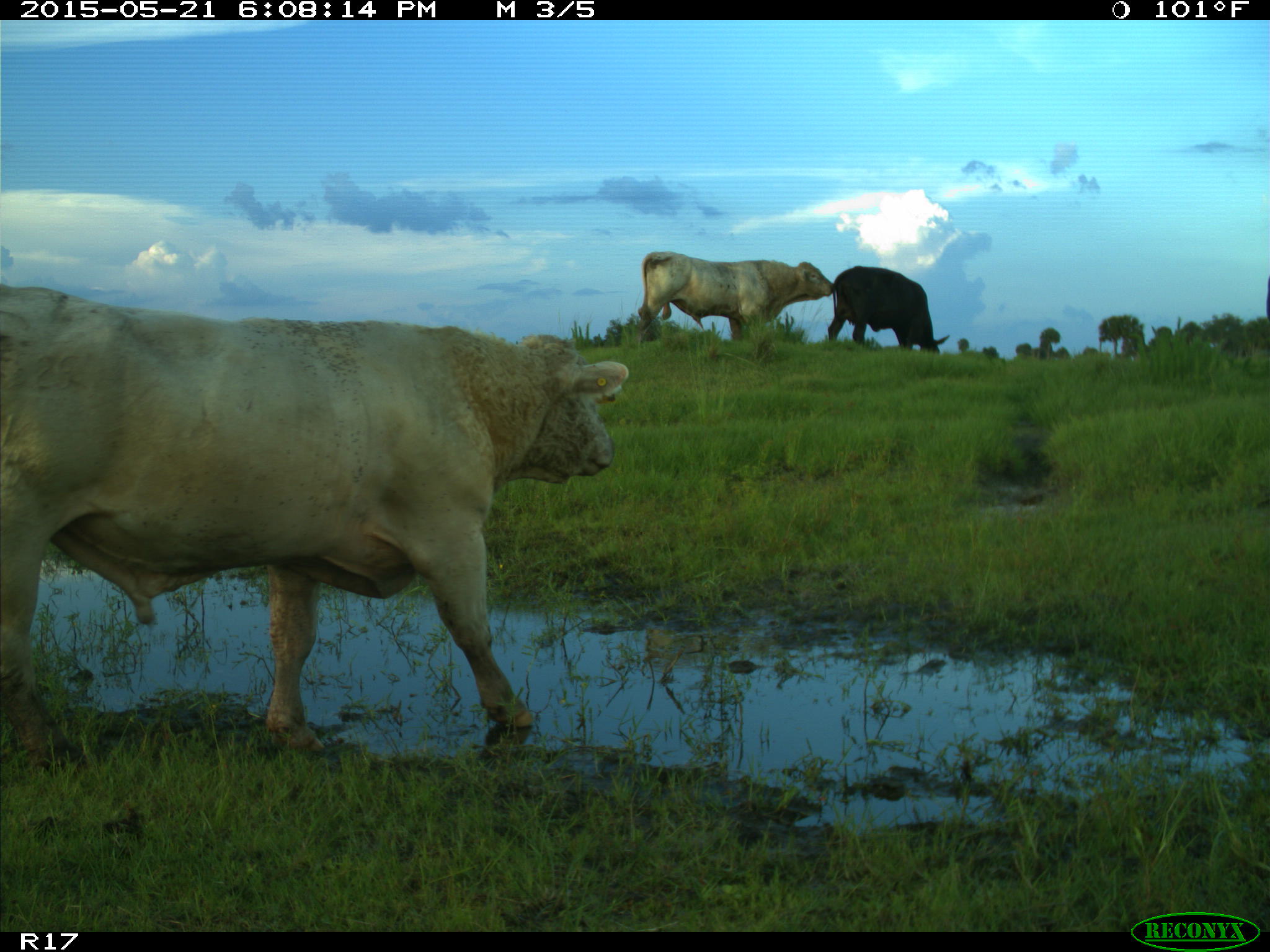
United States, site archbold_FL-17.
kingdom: Animalia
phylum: Chordata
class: Mammalia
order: Artiodactyla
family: Bovidae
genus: Bos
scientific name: Bos taurus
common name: domestic cow